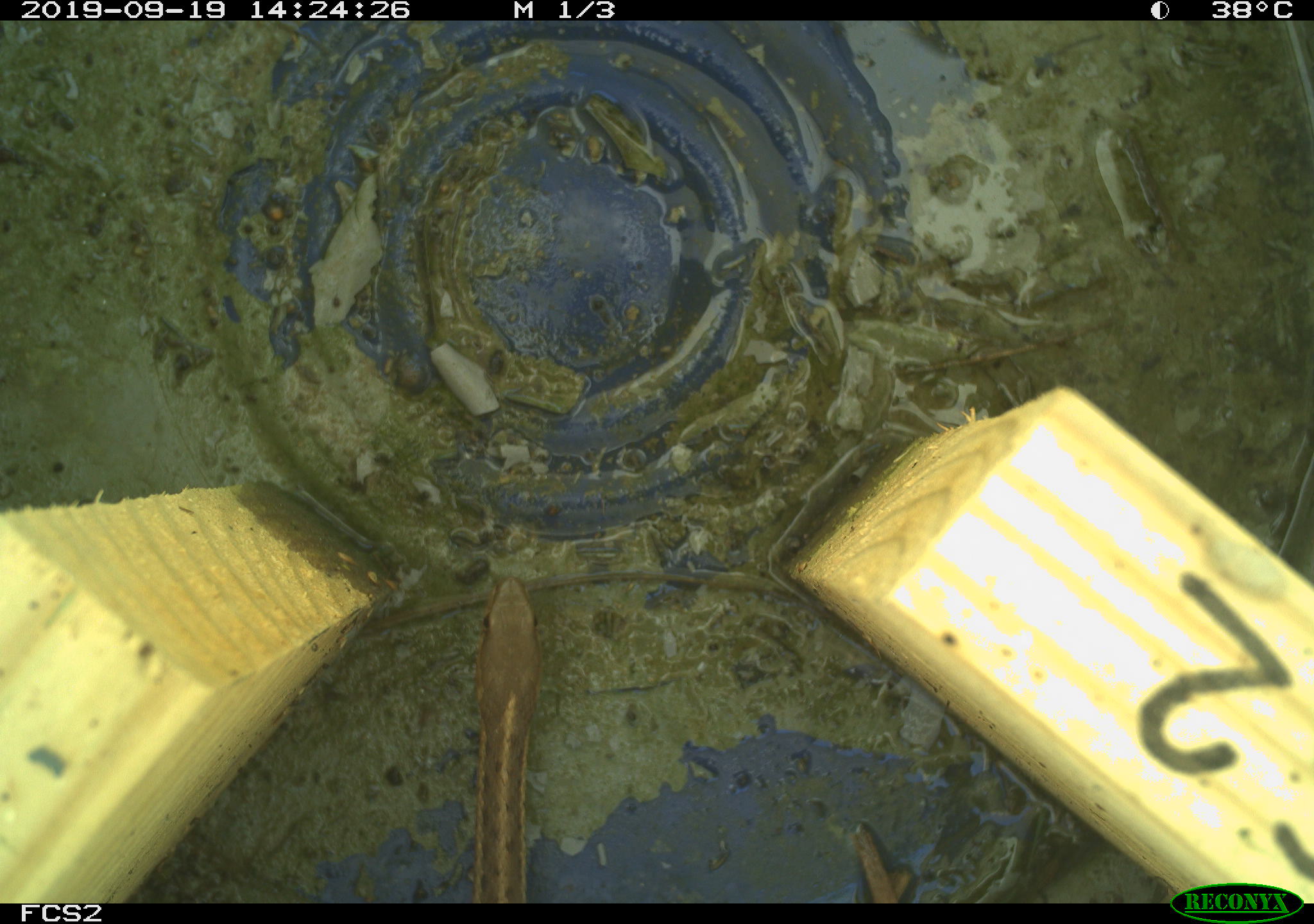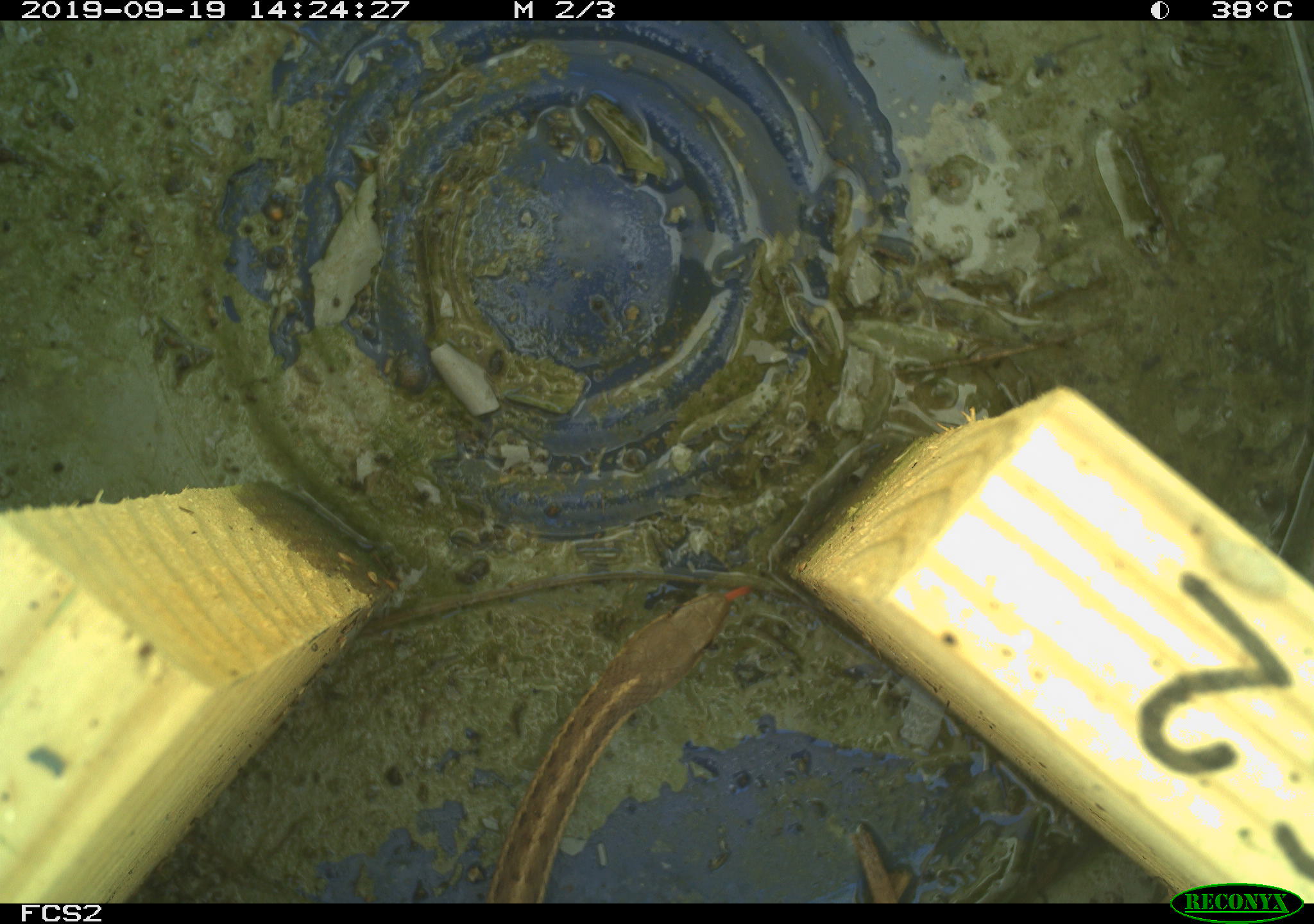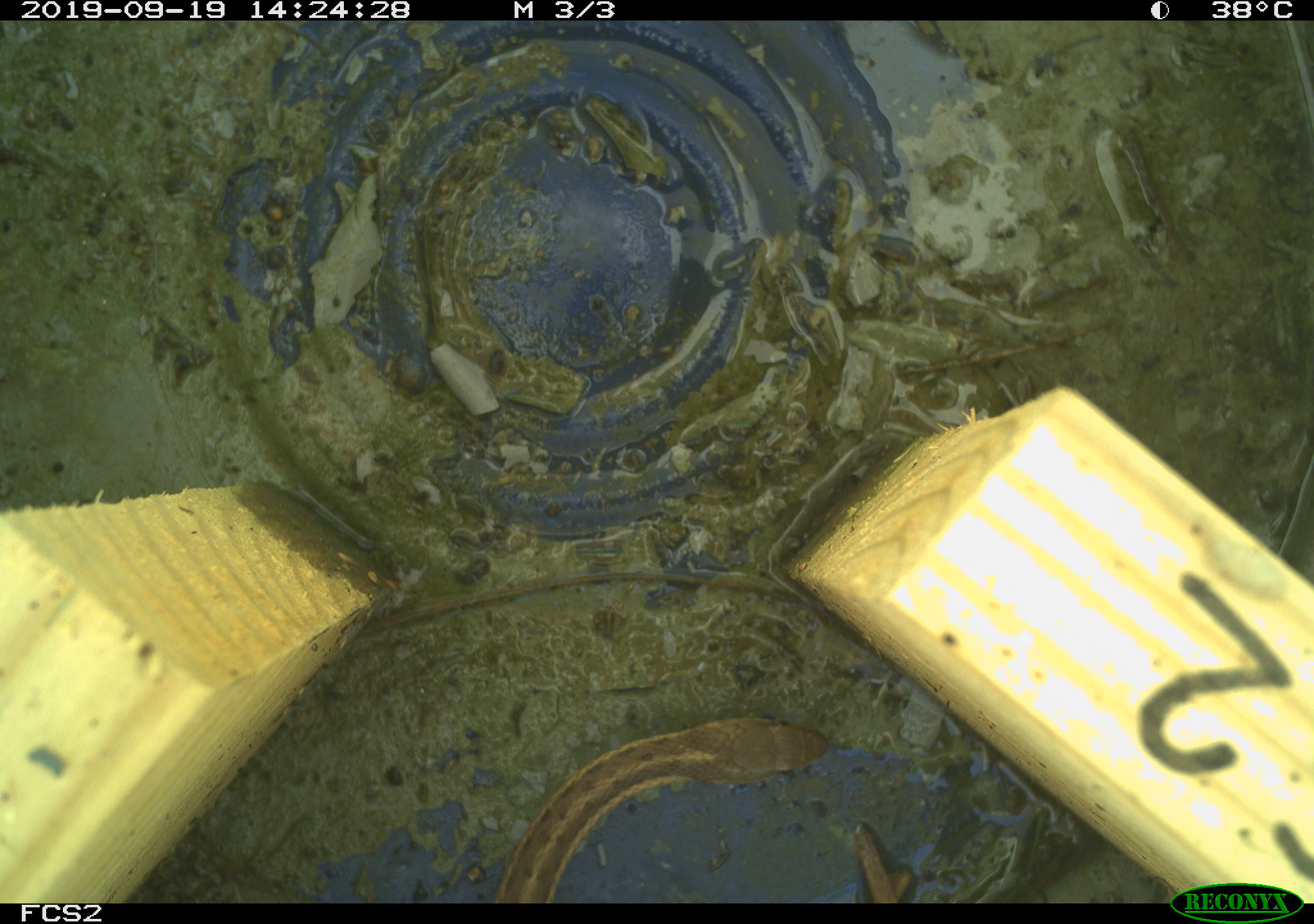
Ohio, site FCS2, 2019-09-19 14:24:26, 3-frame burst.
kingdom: Animalia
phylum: Chordata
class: Reptilia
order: Squamata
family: Colubridae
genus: Thamnophis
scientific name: Thamnophis sirtalis sirtalis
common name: eastern gartersnake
Eastern gartersnake (Thamnophis sirtalis sirtalis).